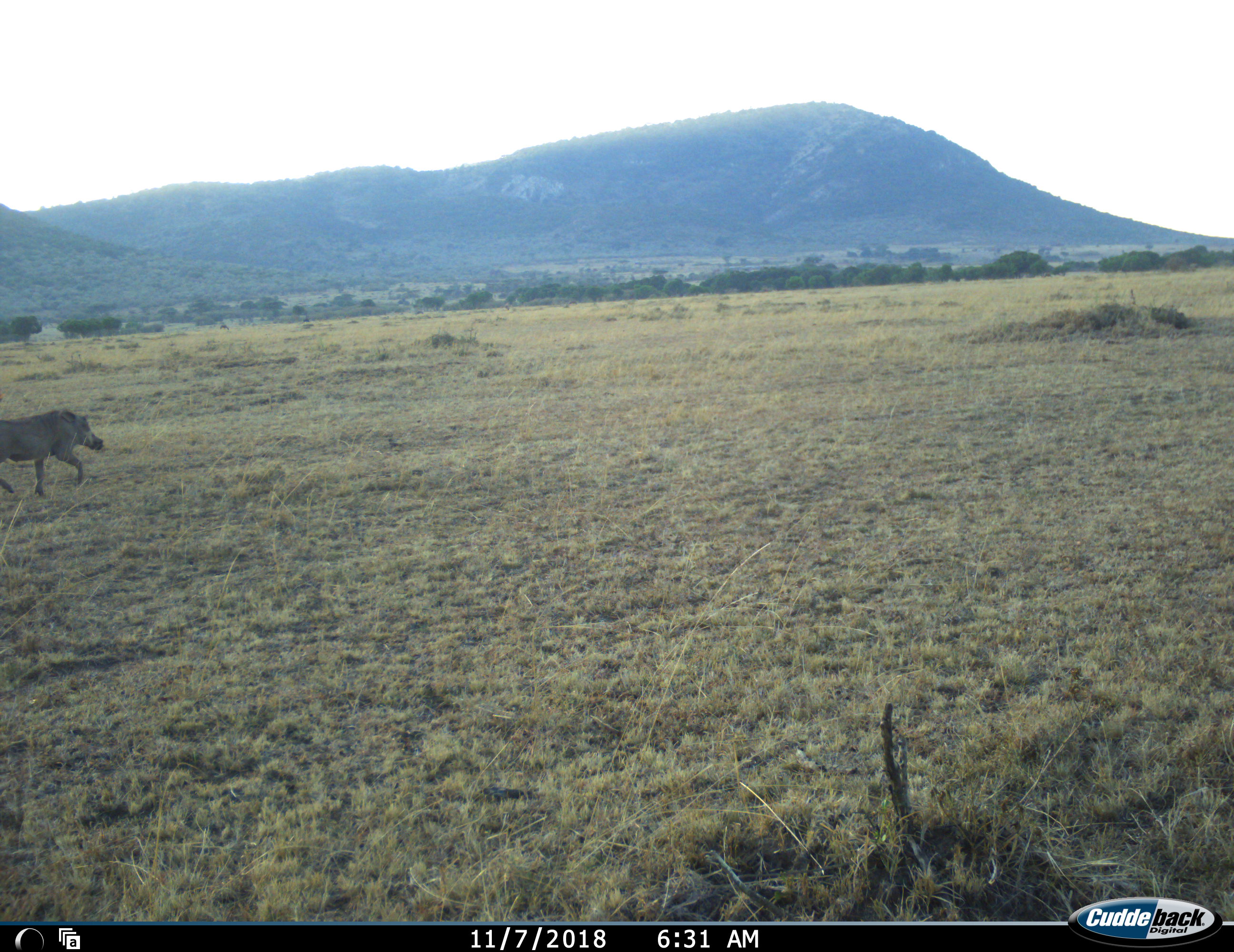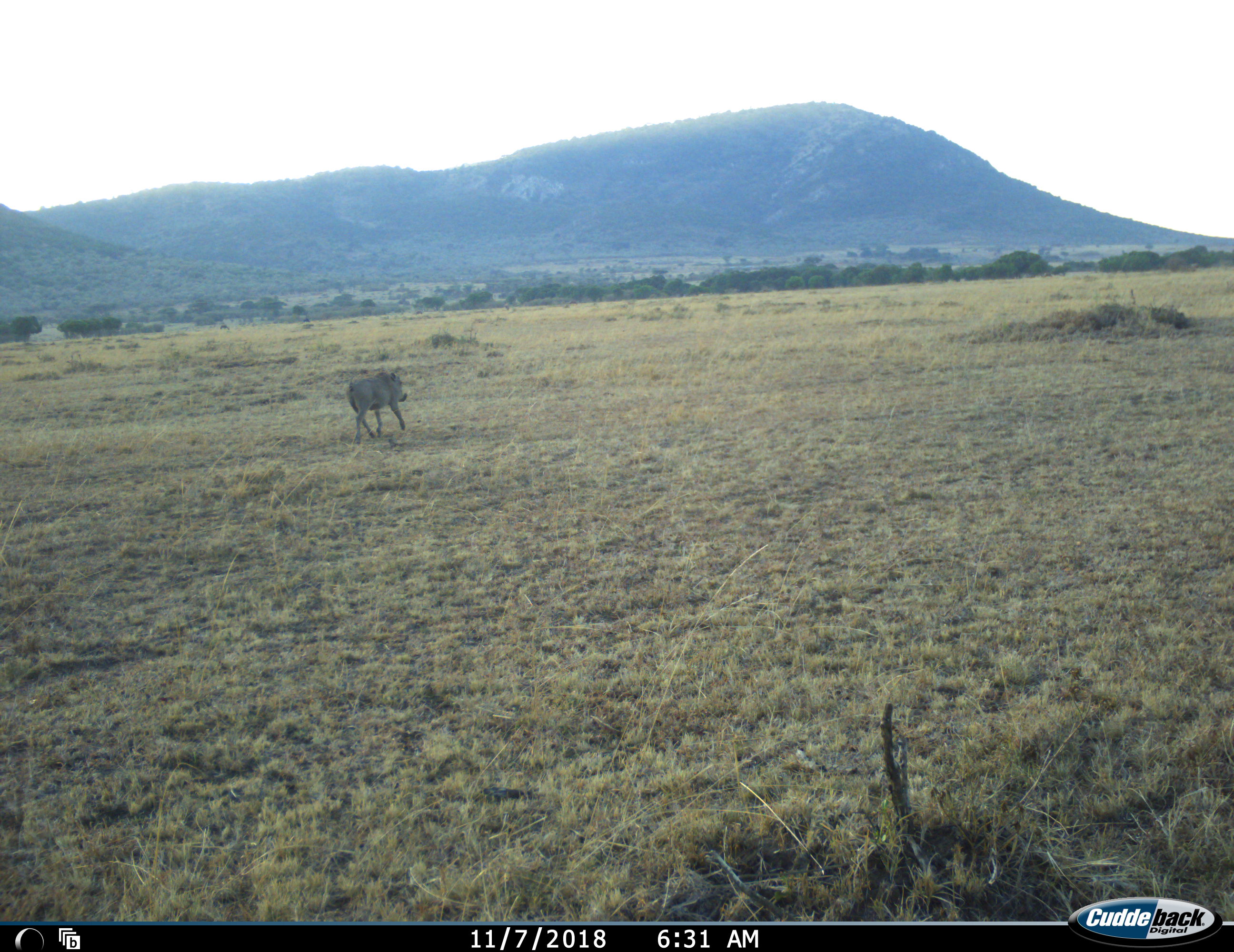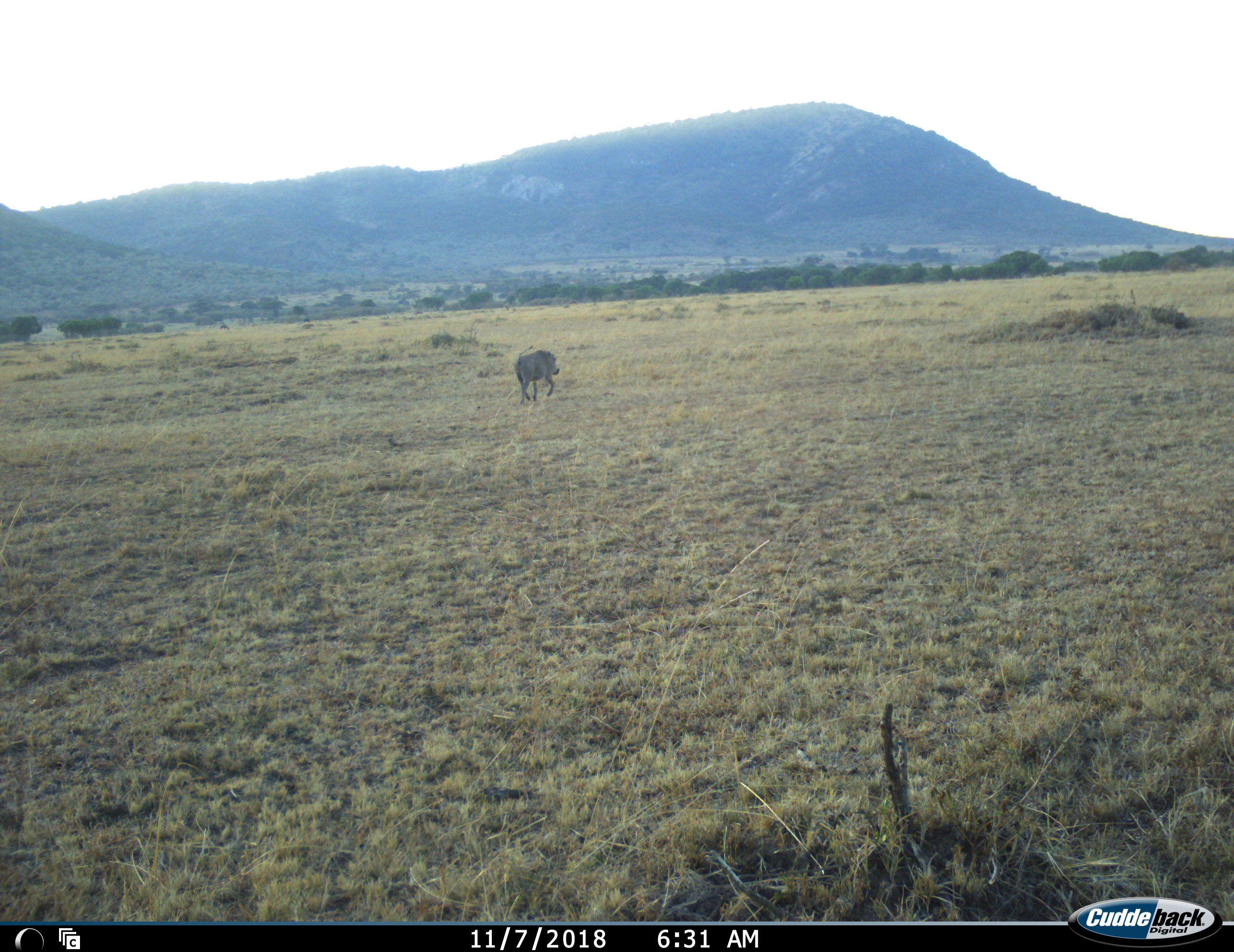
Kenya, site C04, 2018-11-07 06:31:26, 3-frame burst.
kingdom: Animalia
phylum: Chordata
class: Mammalia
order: Artiodactyla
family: Suidae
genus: Phacochoerus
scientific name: Phacochoerus africanus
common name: warthog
Warthog (Phacochoerus africanus), count 1. Behavior (volunteer vote fractions): standing 0%, resting 0%, moving 100%, interacting 0%. Young present (vote fraction): 0%. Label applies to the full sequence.